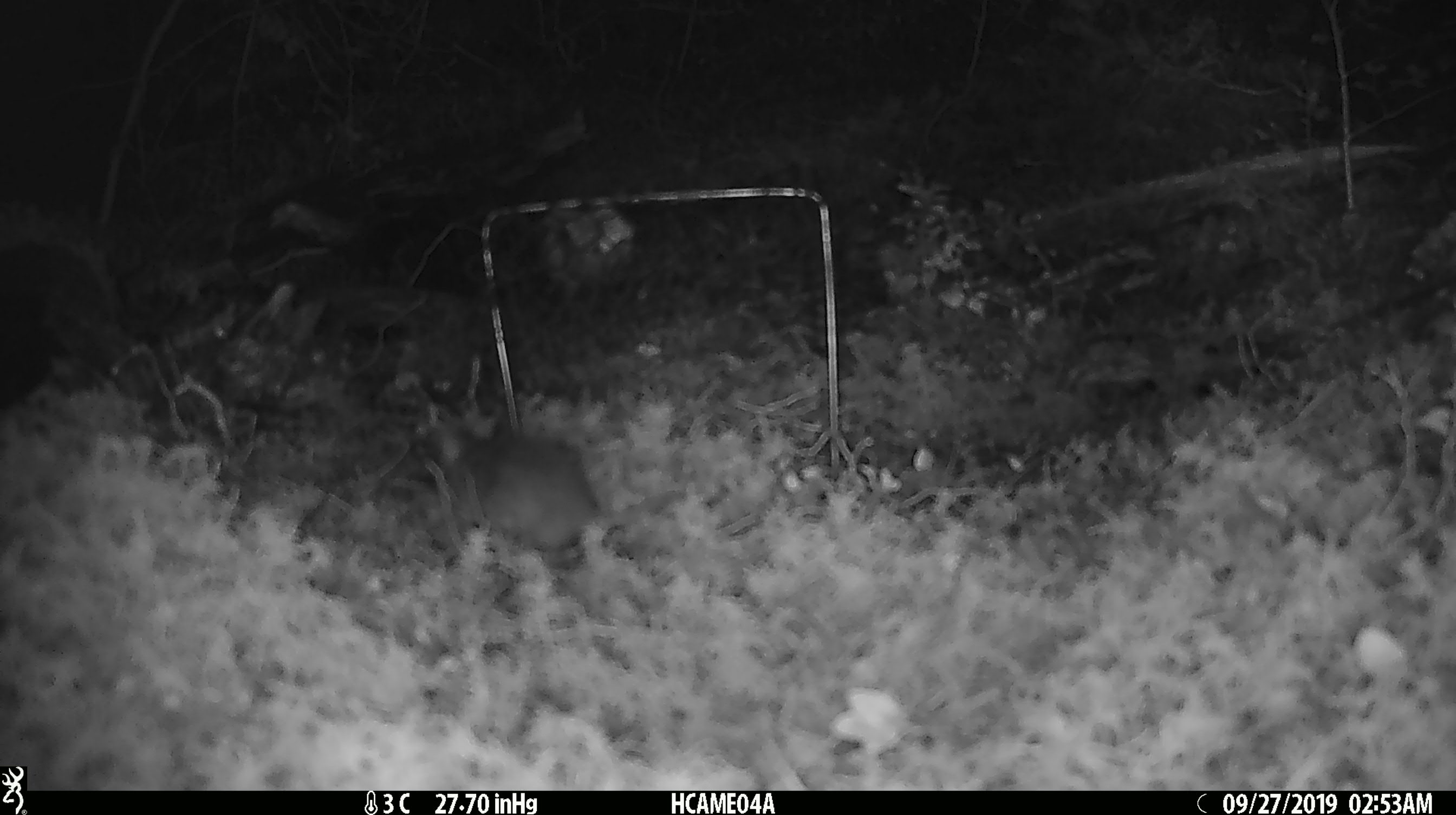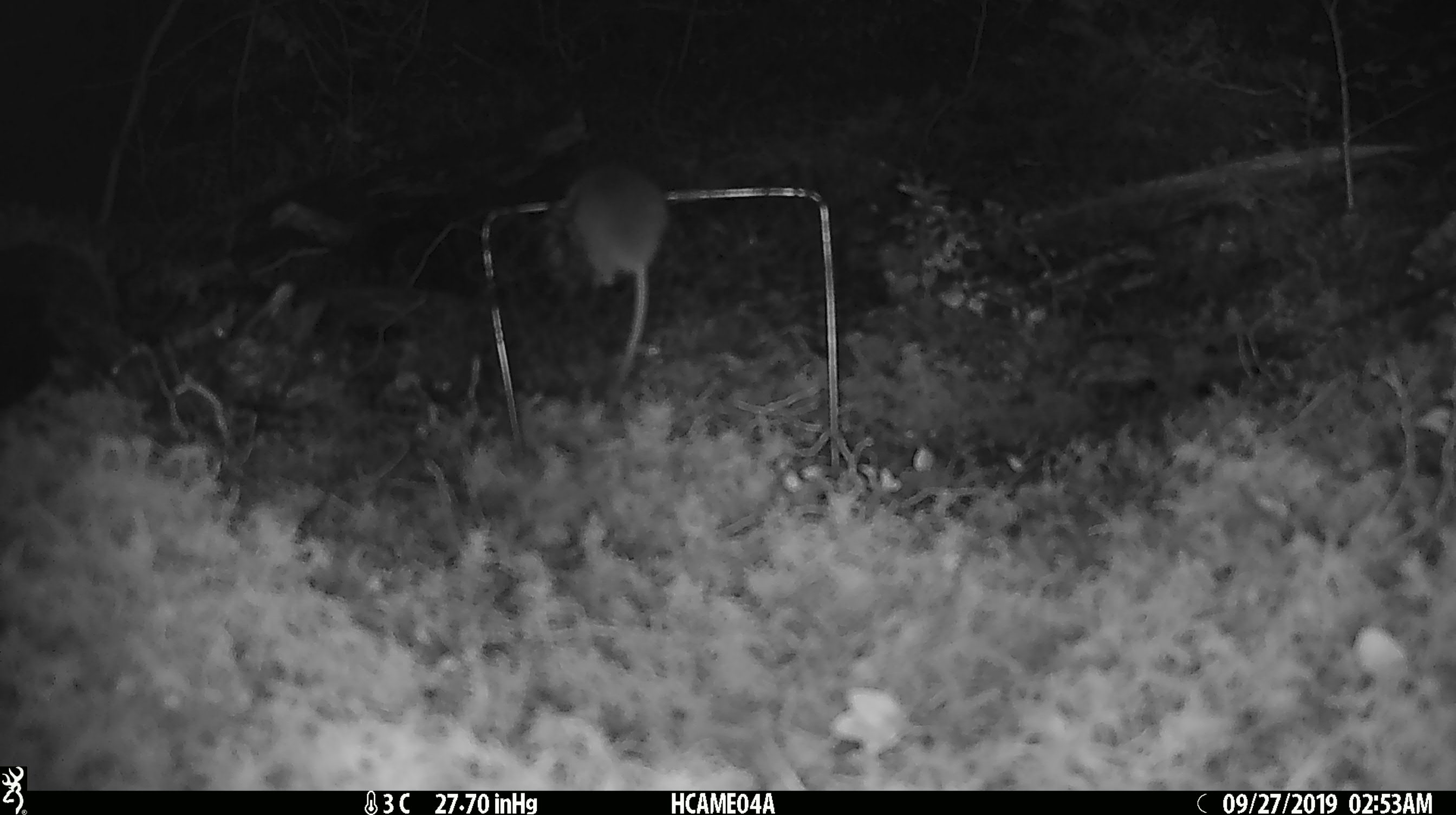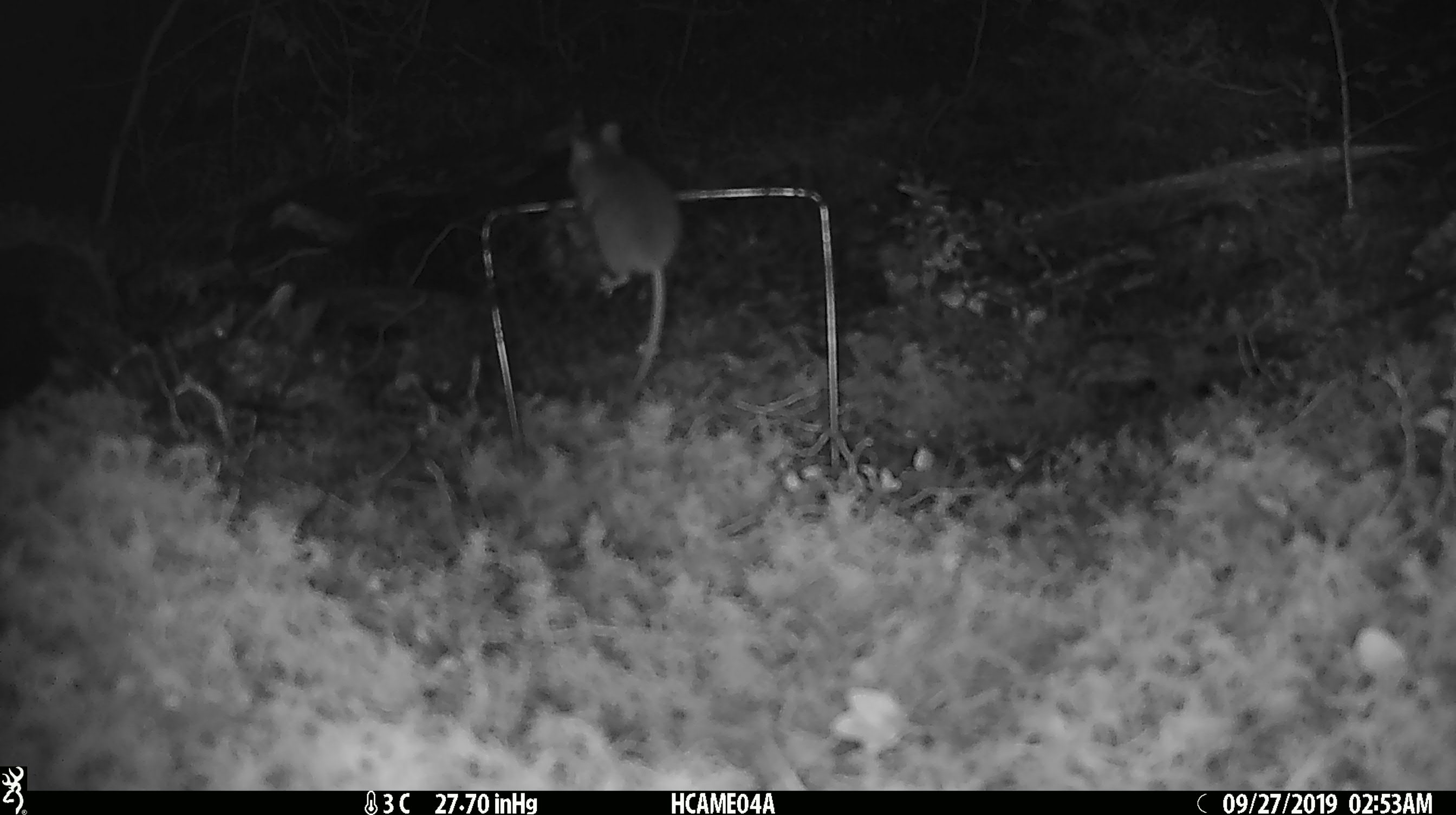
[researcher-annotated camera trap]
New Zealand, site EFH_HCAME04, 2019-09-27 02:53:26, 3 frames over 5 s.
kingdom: Animalia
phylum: Chordata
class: Mammalia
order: Rodentia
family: Muridae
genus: Mus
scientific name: Mus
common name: mouse